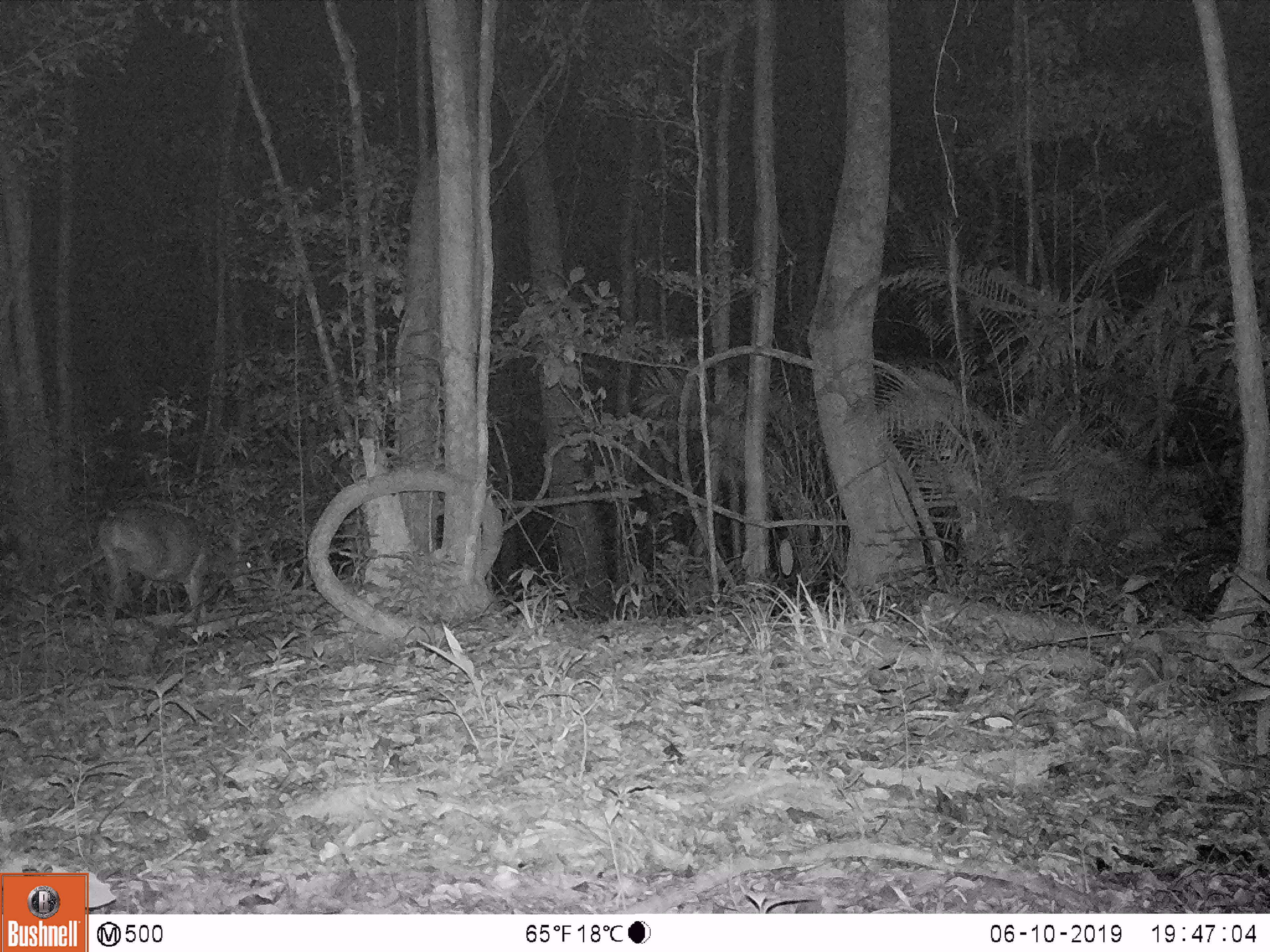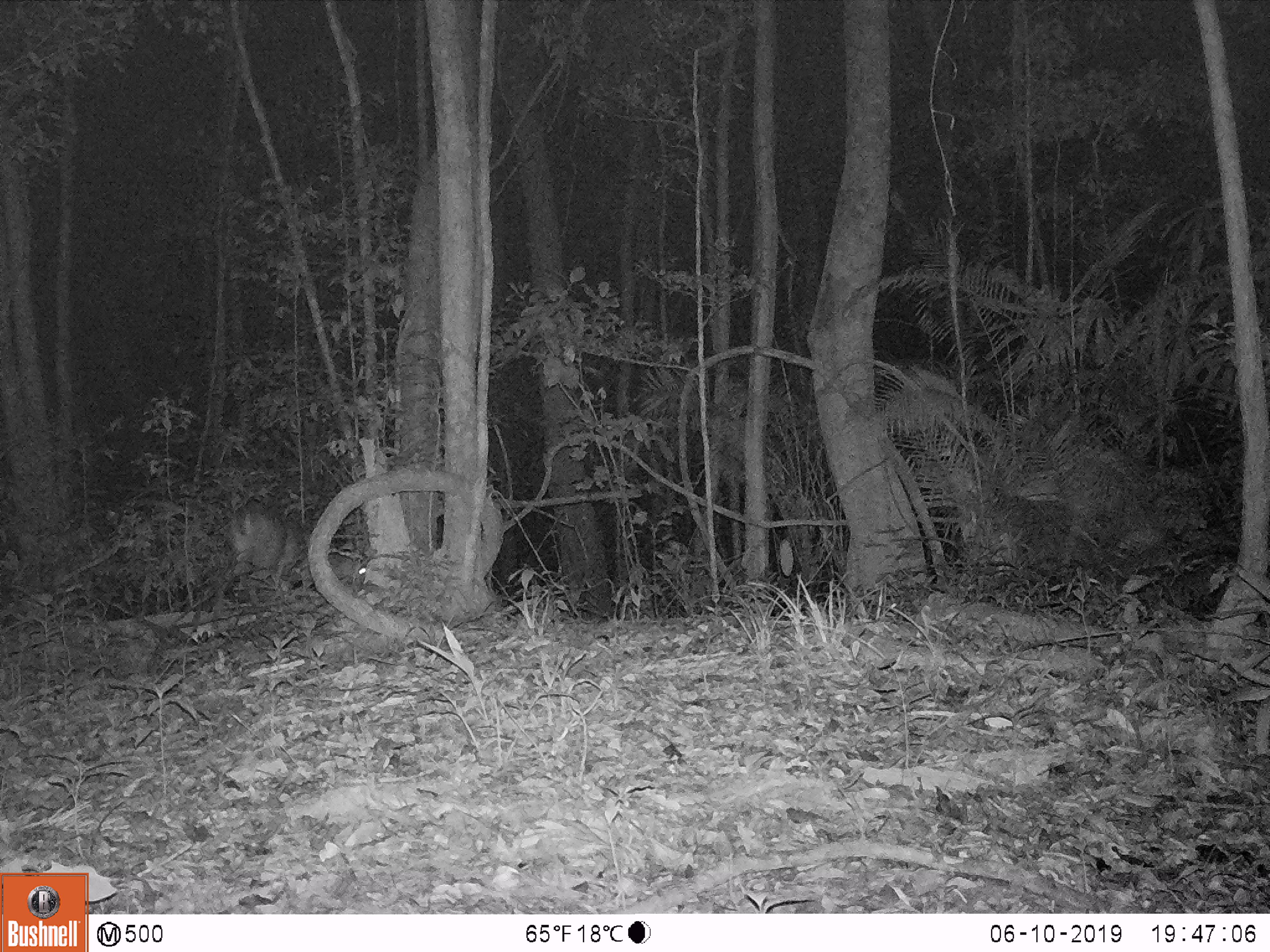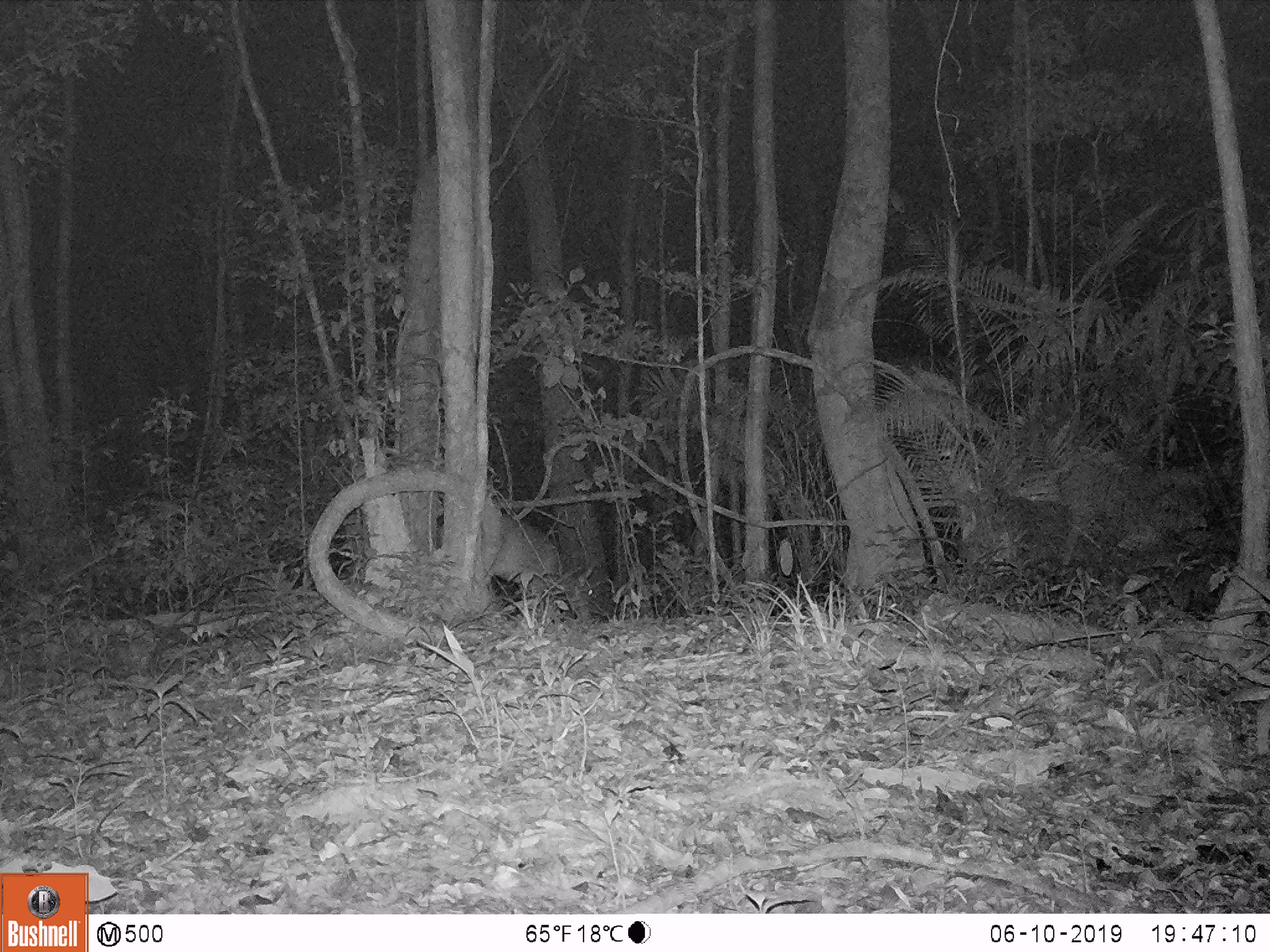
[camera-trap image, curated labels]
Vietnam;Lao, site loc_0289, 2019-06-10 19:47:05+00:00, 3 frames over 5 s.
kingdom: Animalia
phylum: Chordata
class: Mammalia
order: Artiodactyla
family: Cervidae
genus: Muntiacus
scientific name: Muntiacus vuquangensis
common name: large-antlered muntjac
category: large antlered muntjac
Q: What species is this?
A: Large antlered muntjac (large-antlered muntjac) (Muntiacus vuquangensis).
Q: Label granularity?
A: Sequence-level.